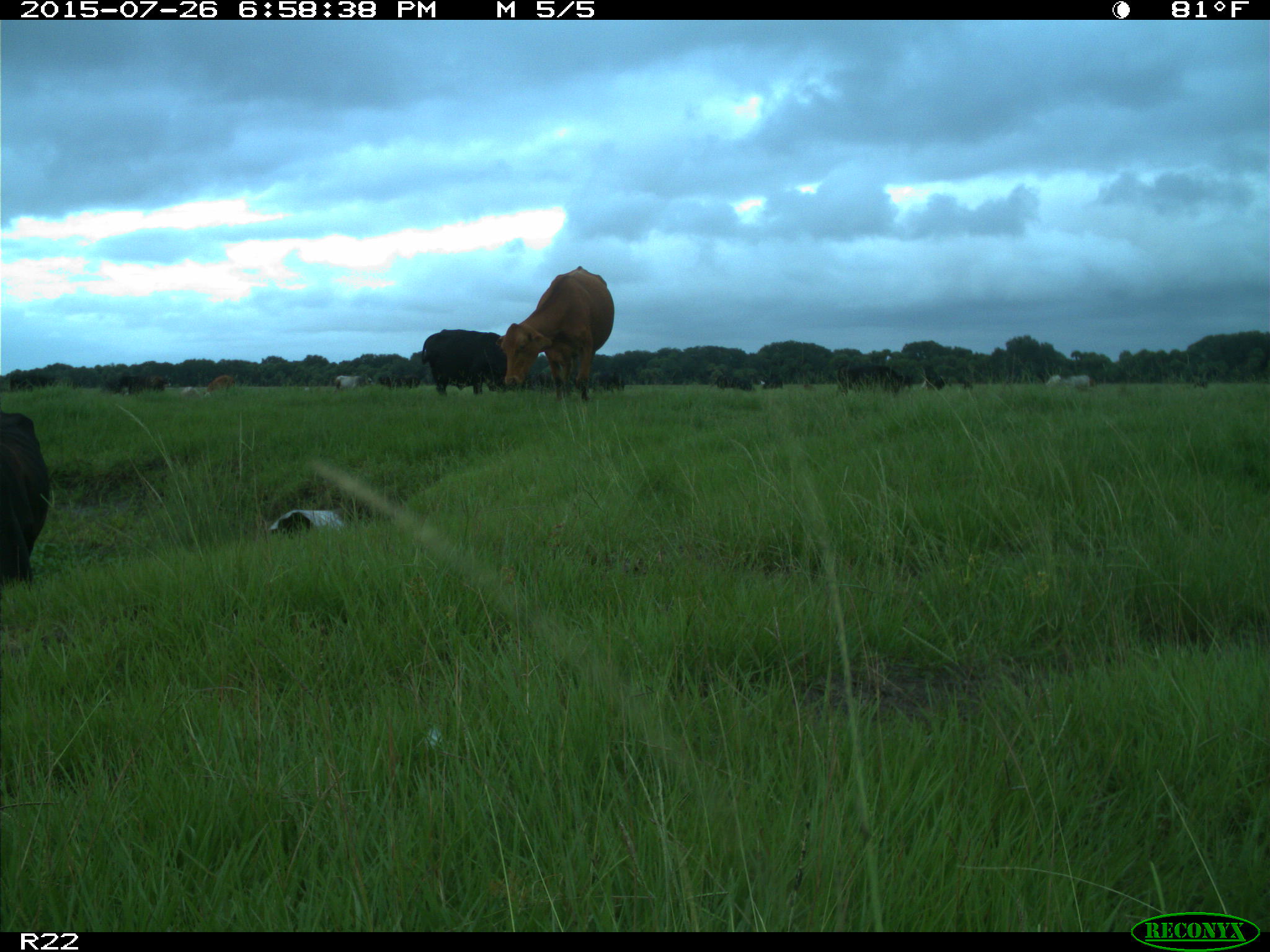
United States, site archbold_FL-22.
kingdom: Animalia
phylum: Chordata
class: Mammalia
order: Artiodactyla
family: Bovidae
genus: Bos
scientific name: Bos taurus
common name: domestic cow